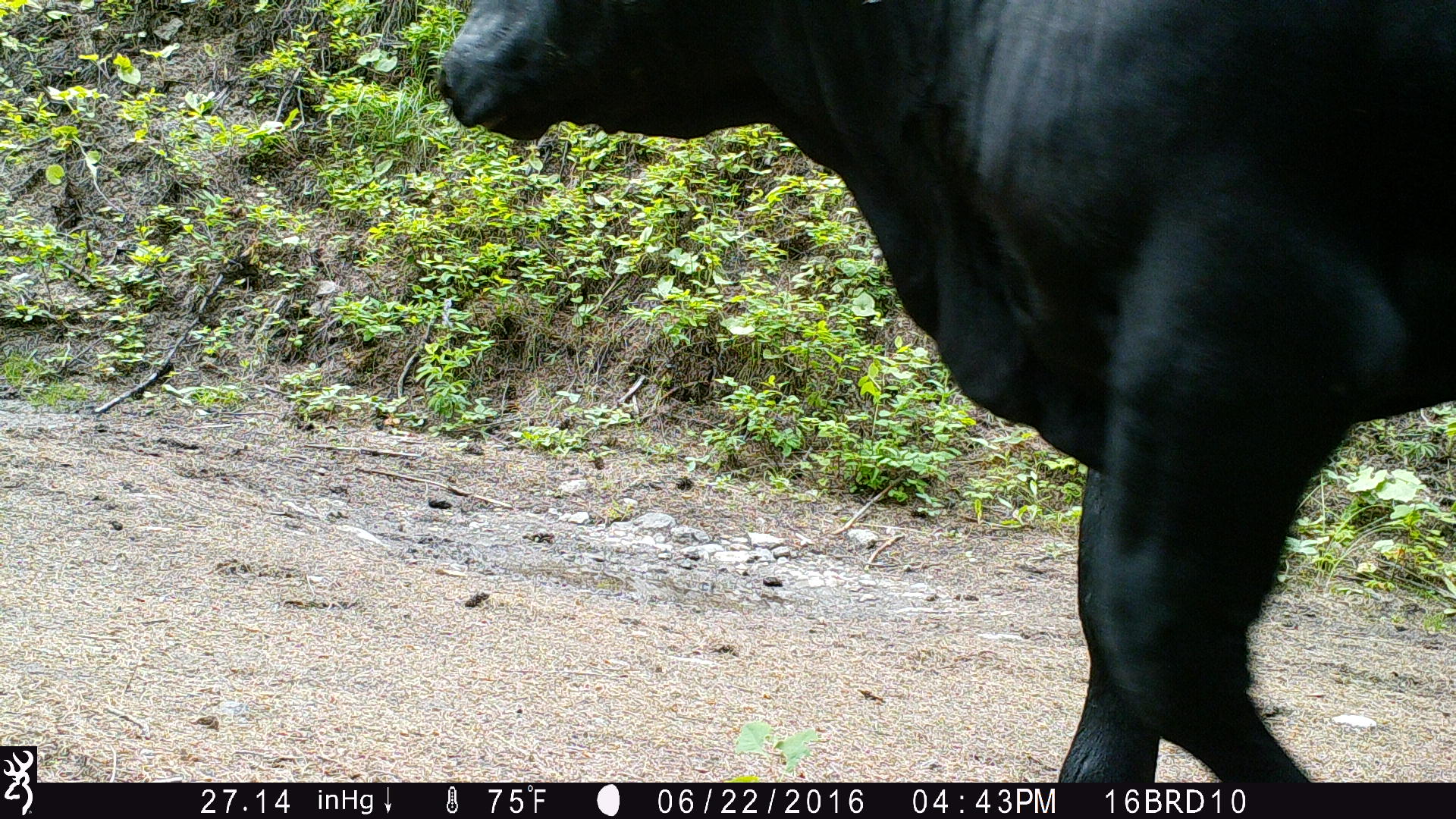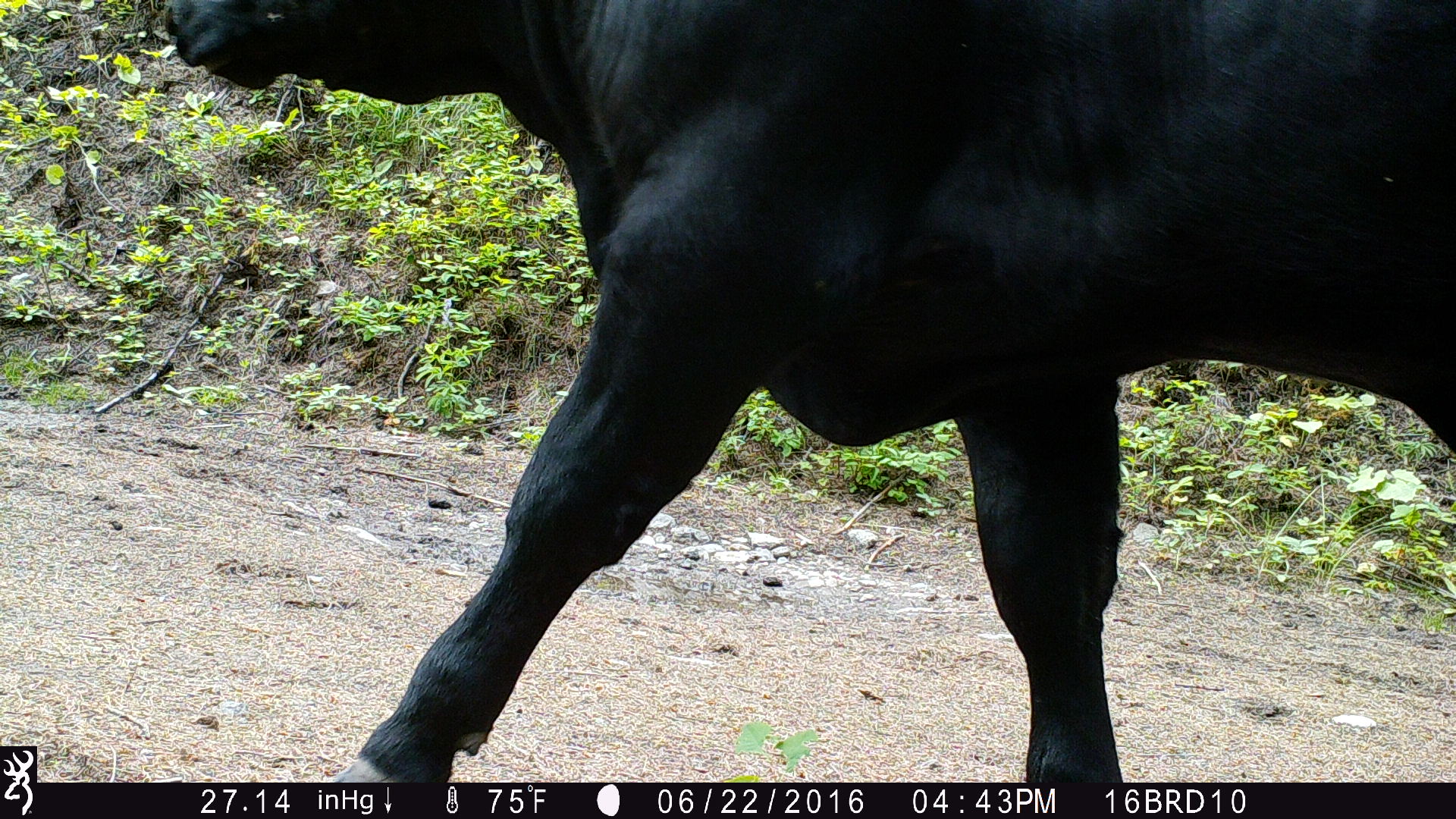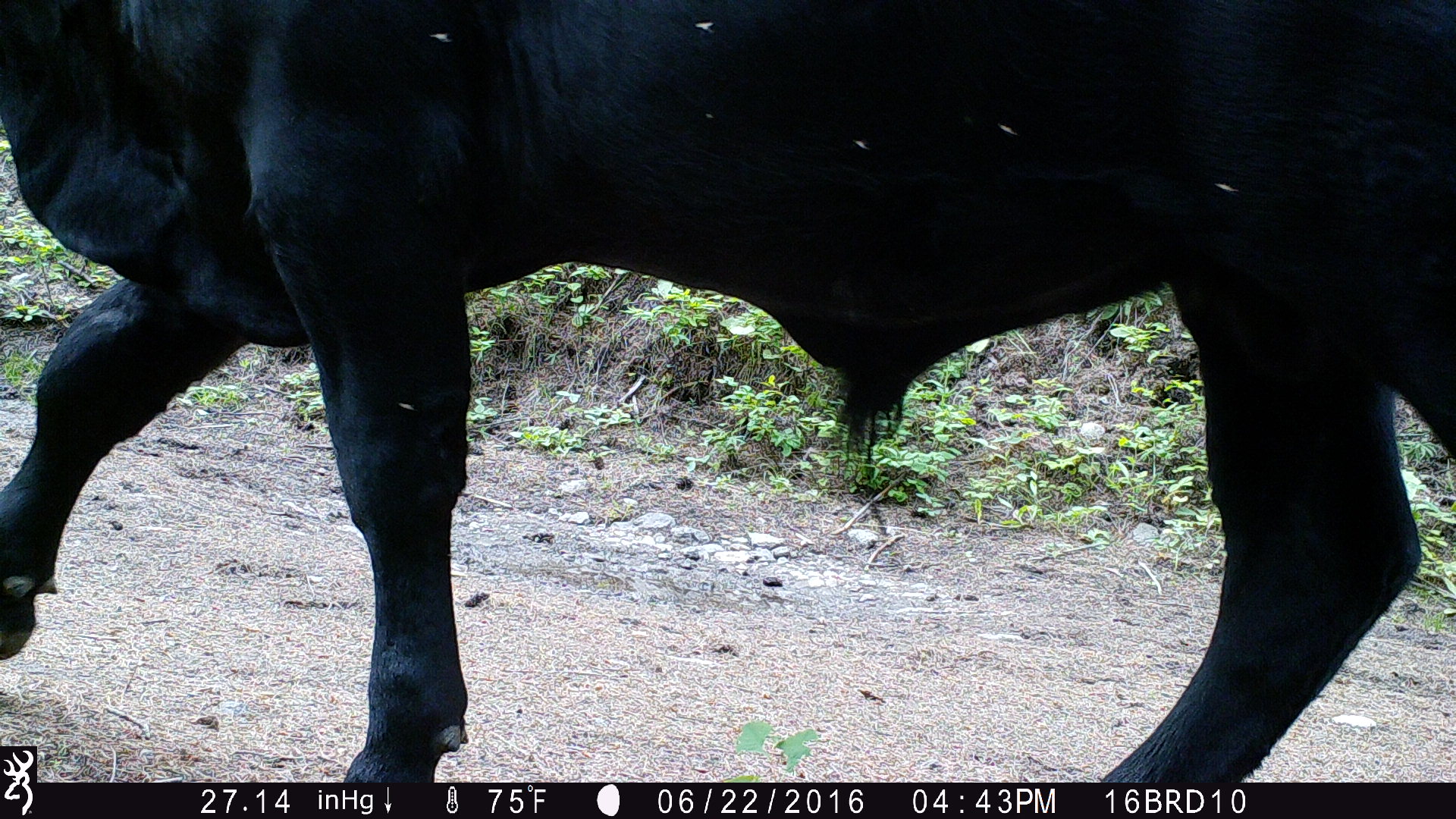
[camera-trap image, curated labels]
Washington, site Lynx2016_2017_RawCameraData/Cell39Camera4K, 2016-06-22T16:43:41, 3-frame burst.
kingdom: Animalia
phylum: Chordata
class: Mammalia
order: Artiodactyla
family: Bovidae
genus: Bos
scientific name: Bos taurus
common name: domestic cattle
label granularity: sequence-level